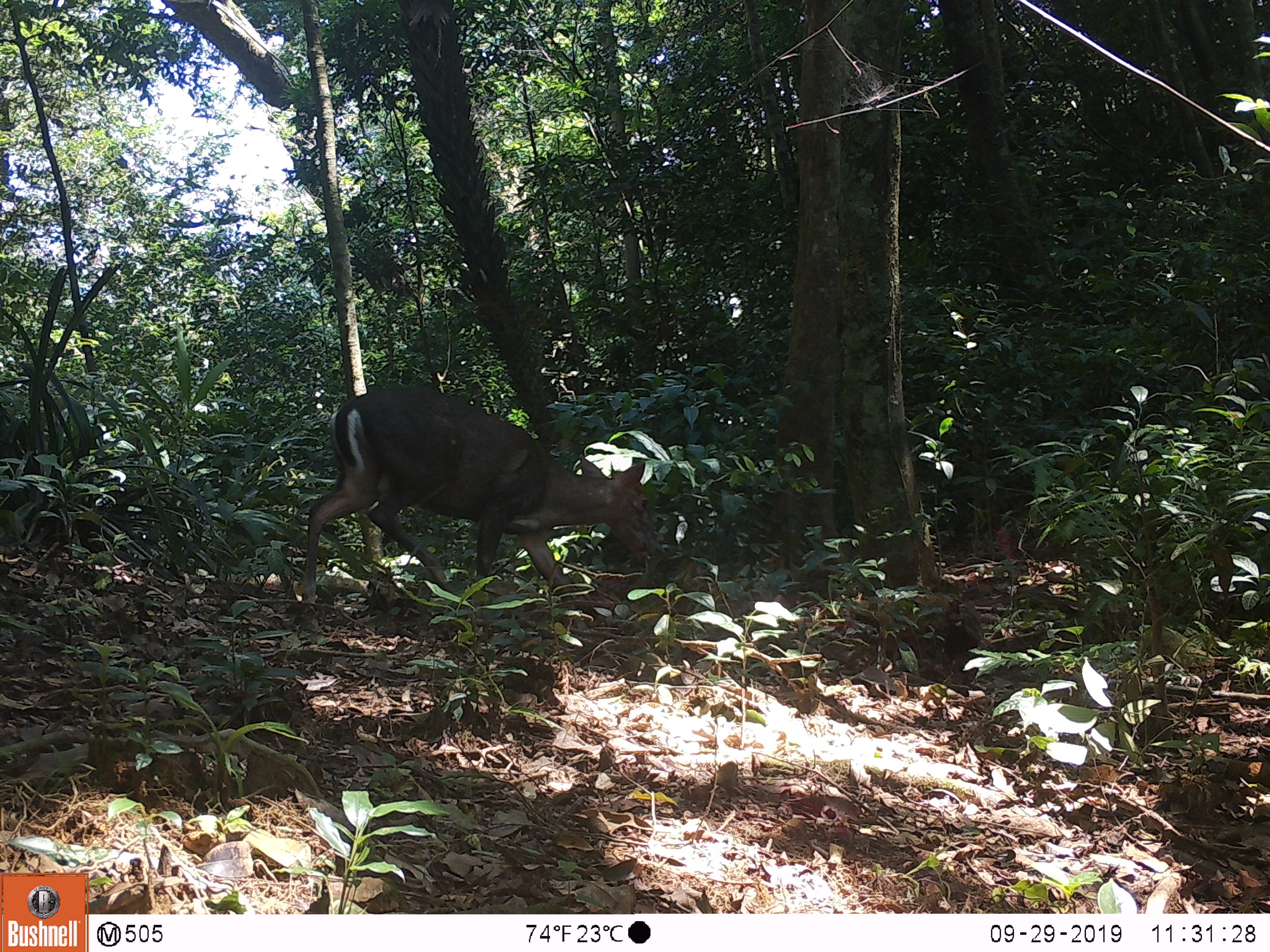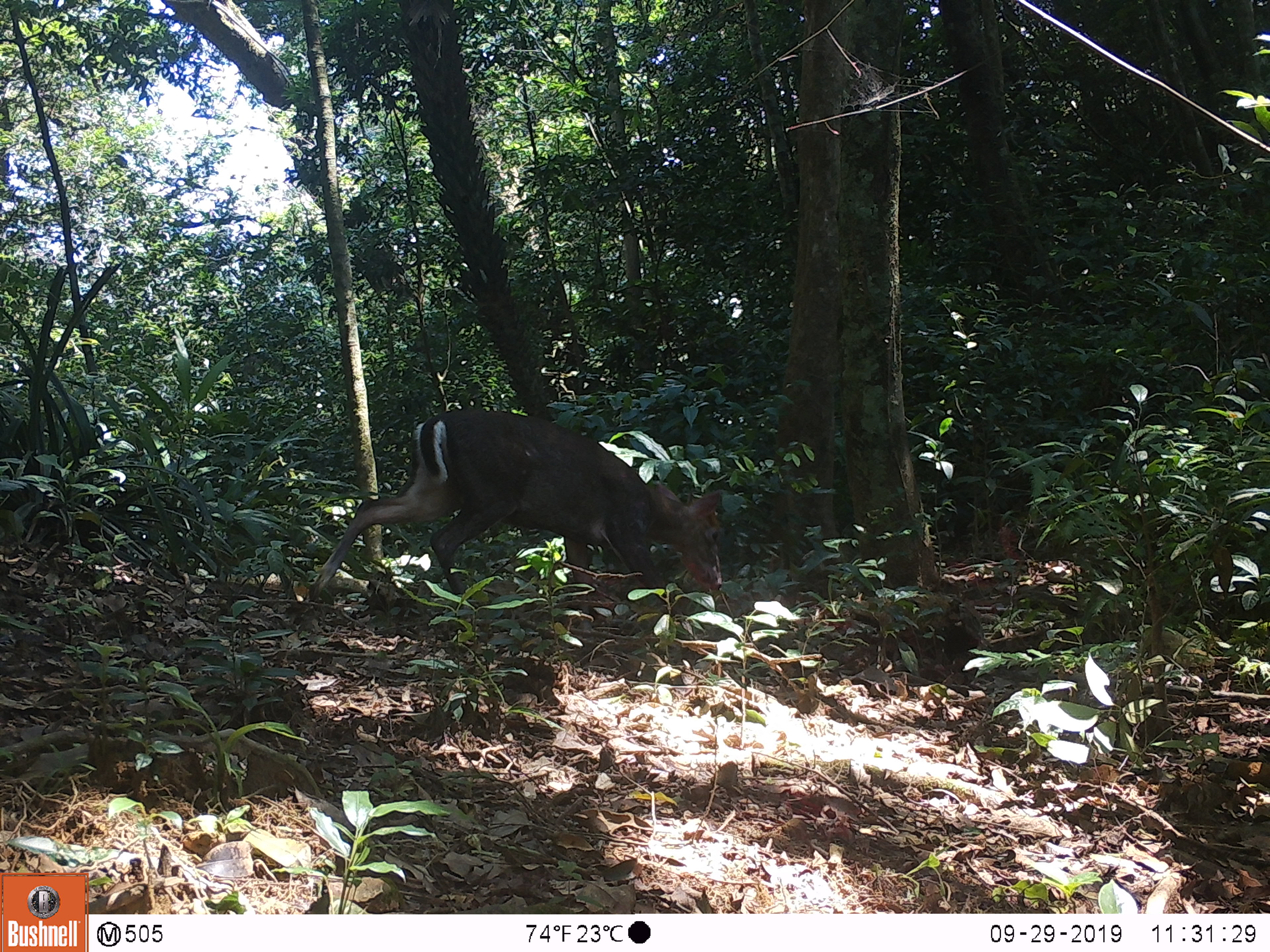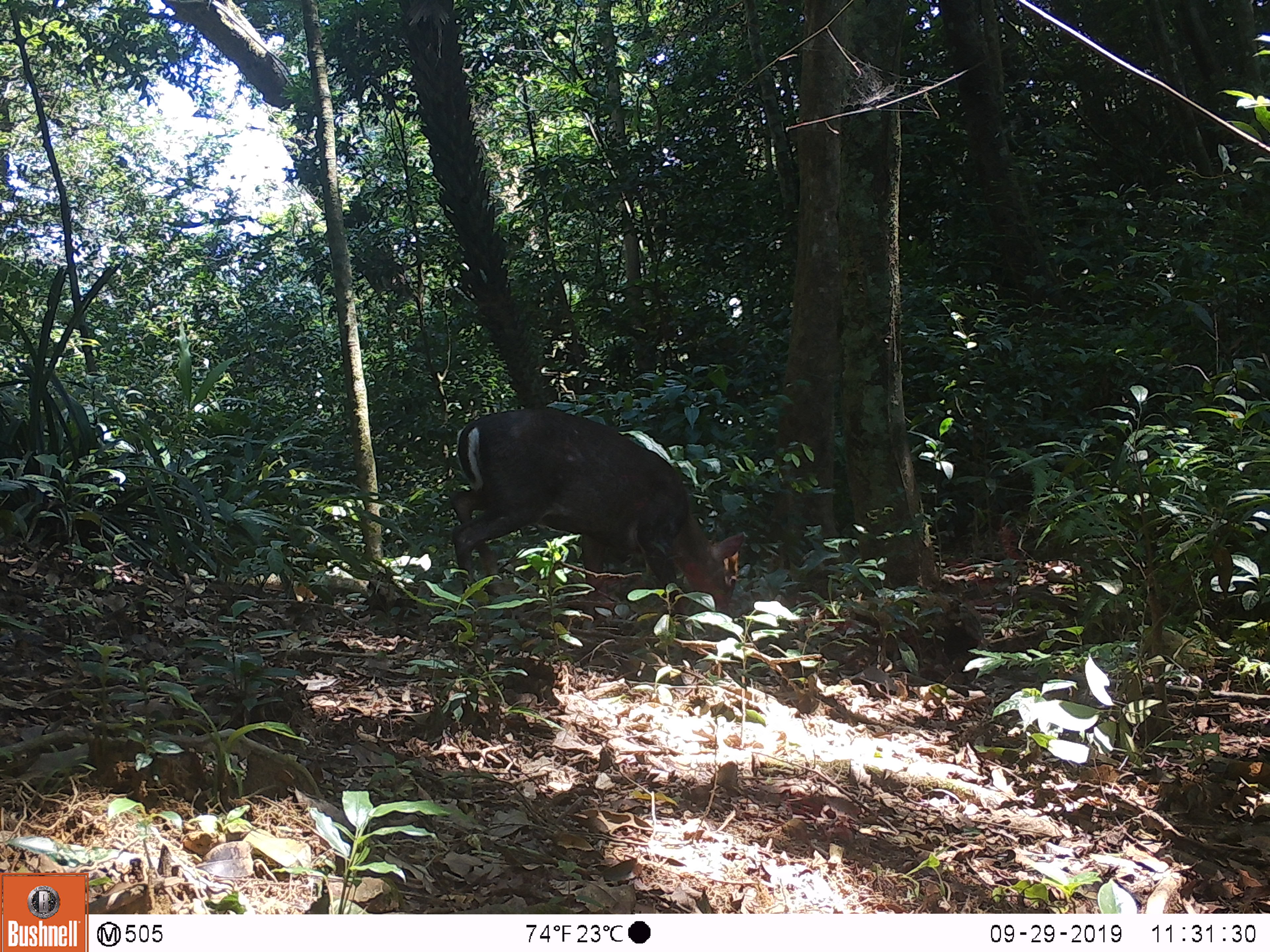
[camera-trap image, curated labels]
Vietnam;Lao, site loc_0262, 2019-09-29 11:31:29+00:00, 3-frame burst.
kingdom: Animalia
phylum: Chordata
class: Mammalia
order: Artiodactyla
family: Cervidae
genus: Muntiacus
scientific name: Muntiacus rooseveltorum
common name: roosevelt's muntjac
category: roosevelts muntjac group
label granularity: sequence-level